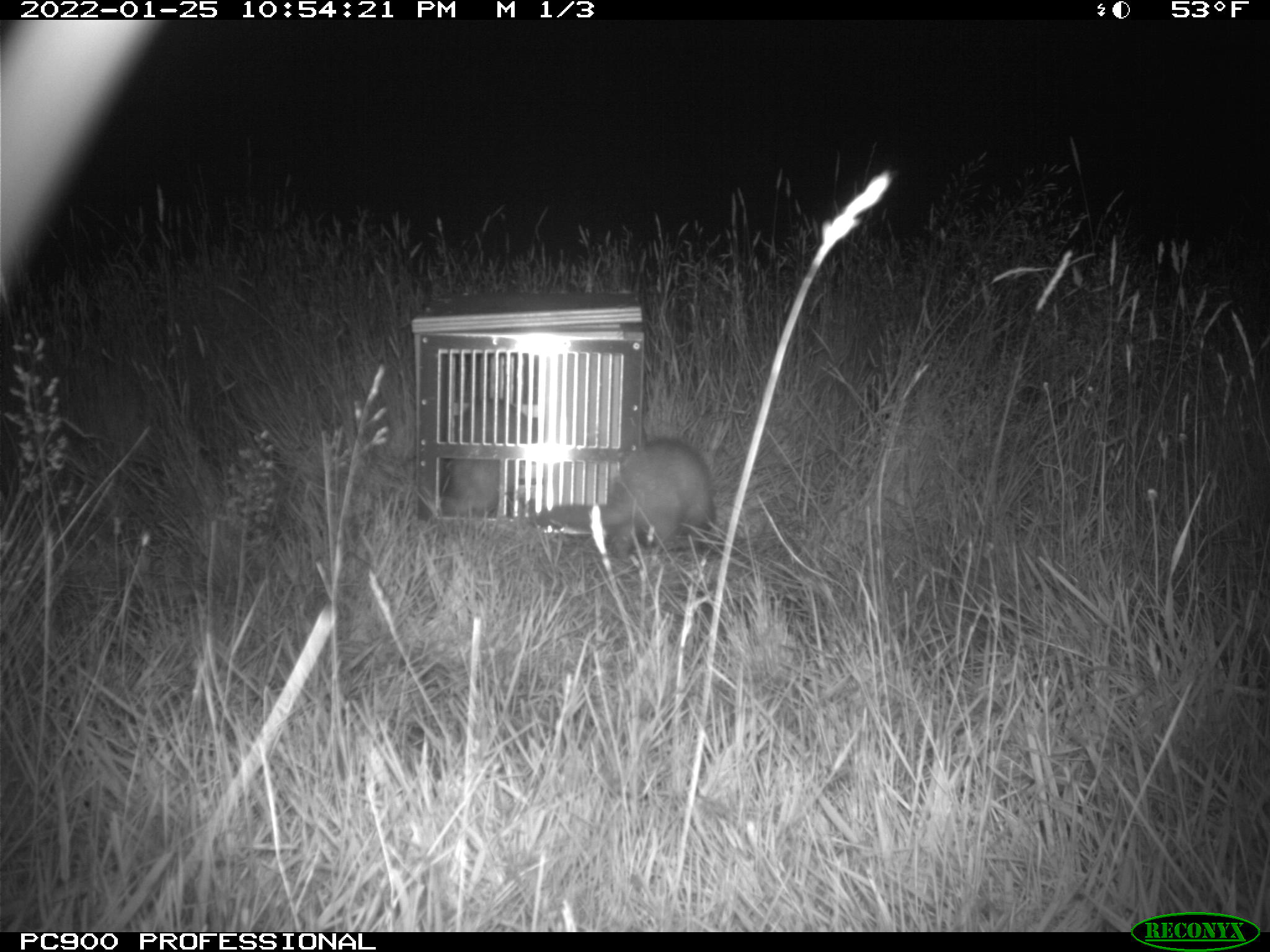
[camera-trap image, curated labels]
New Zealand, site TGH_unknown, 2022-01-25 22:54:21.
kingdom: Animalia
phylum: Chordata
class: Mammalia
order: Carnivora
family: Mustelidae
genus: Mustela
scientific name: Mustela furo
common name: ferret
Ferret (Mustela furo).